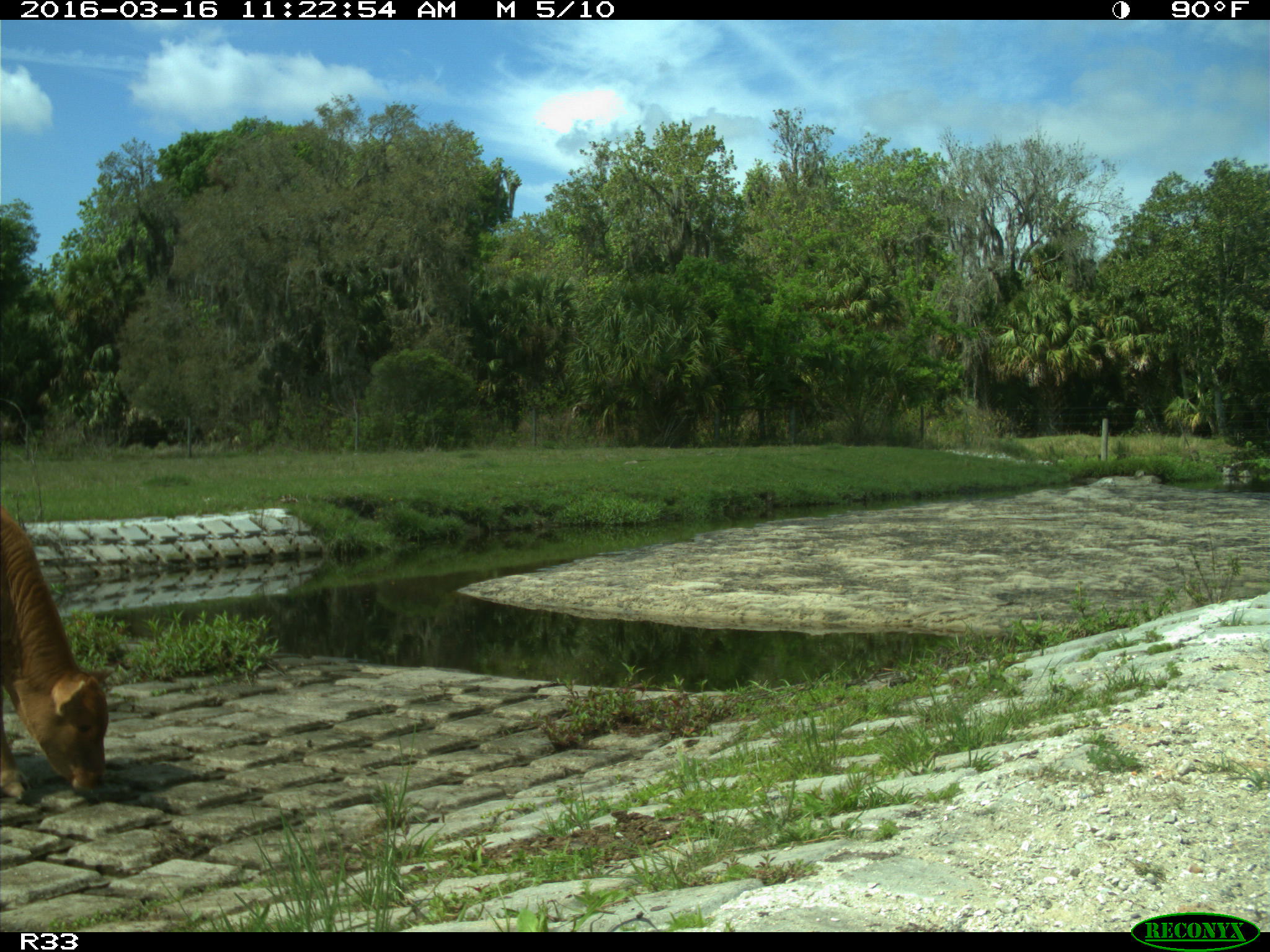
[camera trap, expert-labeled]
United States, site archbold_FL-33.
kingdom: Animalia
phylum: Chordata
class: Mammalia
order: Artiodactyla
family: Bovidae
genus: Bos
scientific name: Bos taurus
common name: domestic cow